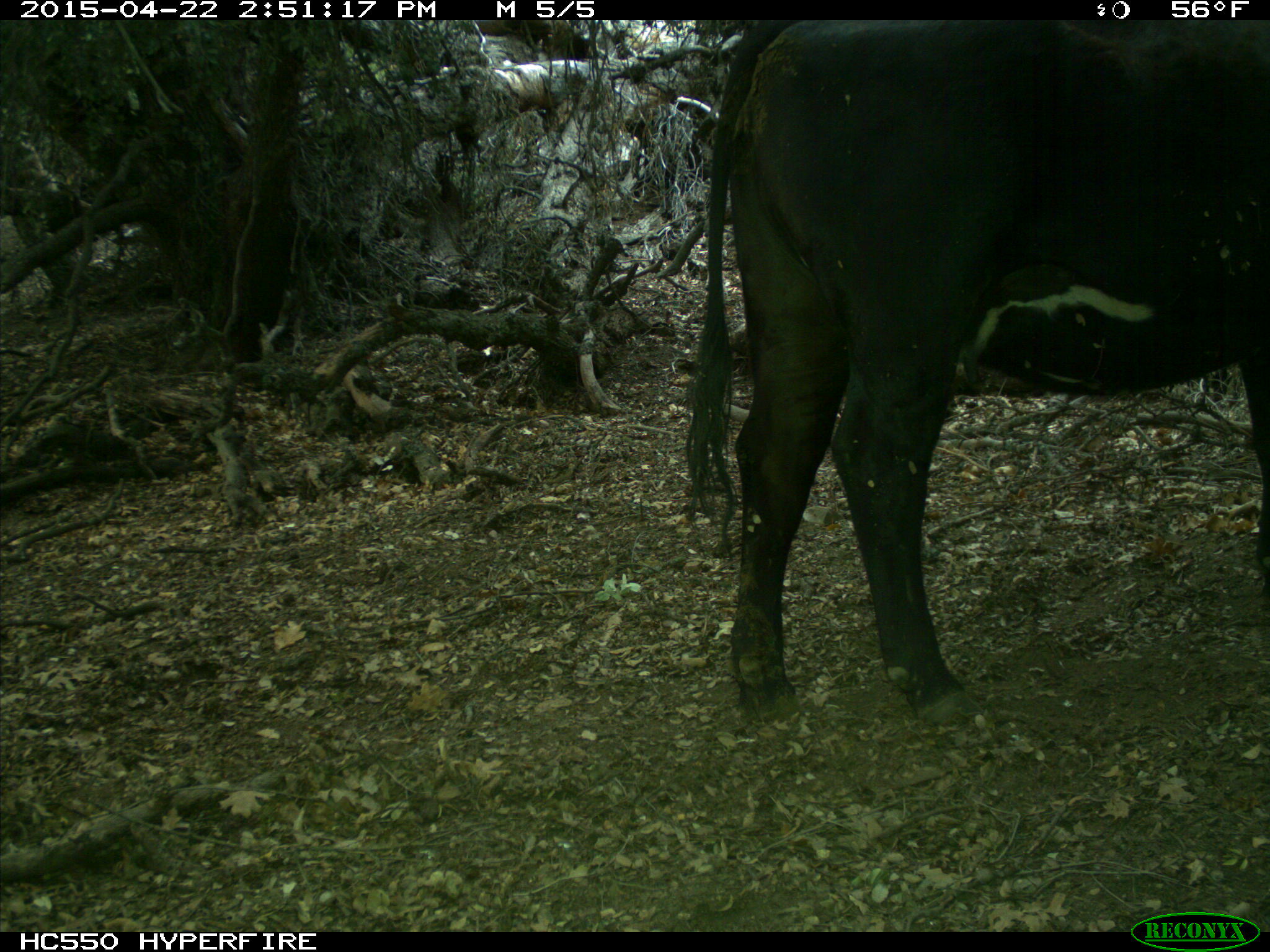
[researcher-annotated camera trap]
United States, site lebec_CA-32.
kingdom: Animalia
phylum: Chordata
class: Mammalia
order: Artiodactyla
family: Bovidae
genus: Bos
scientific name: Bos taurus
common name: domestic cow